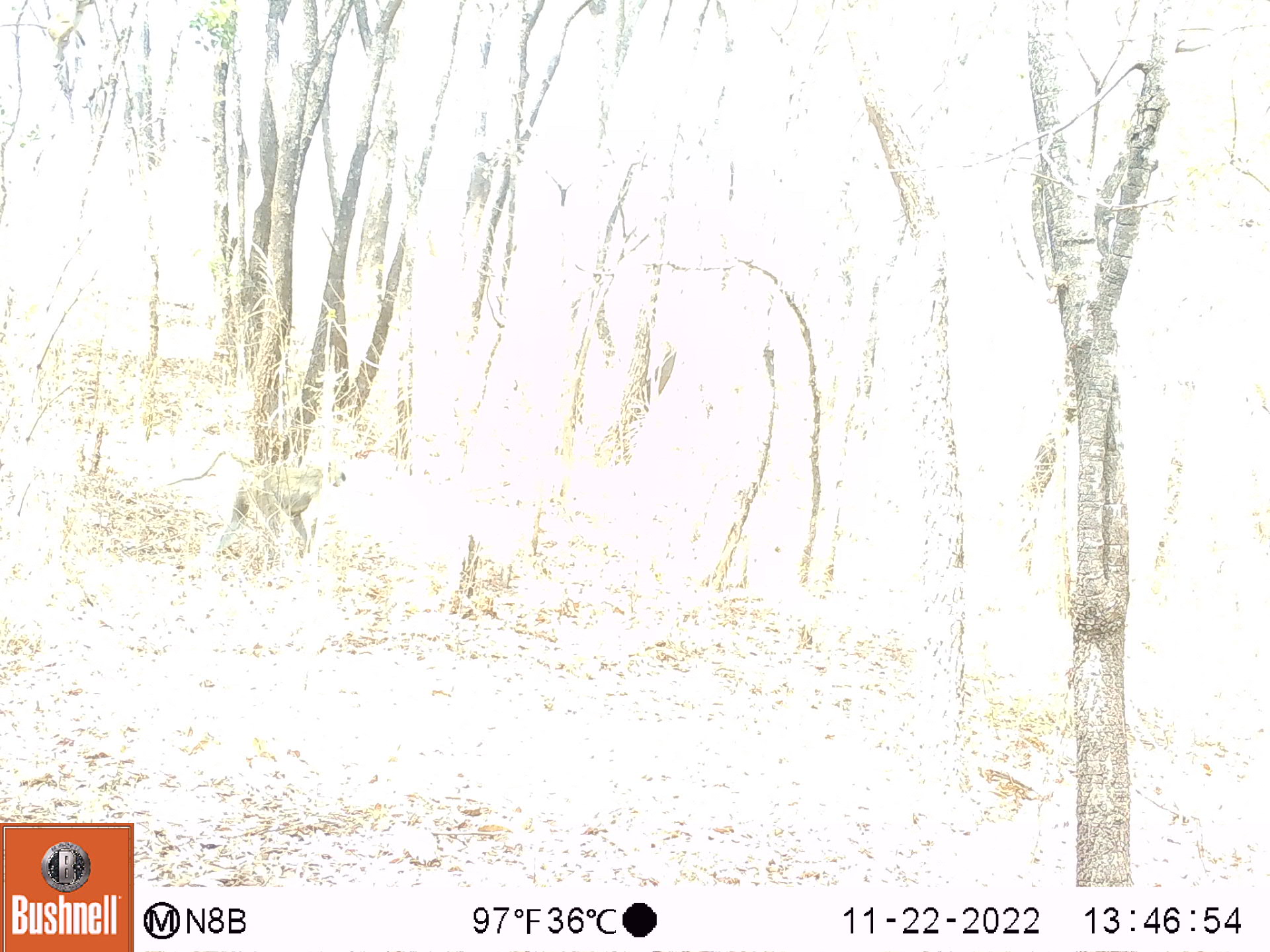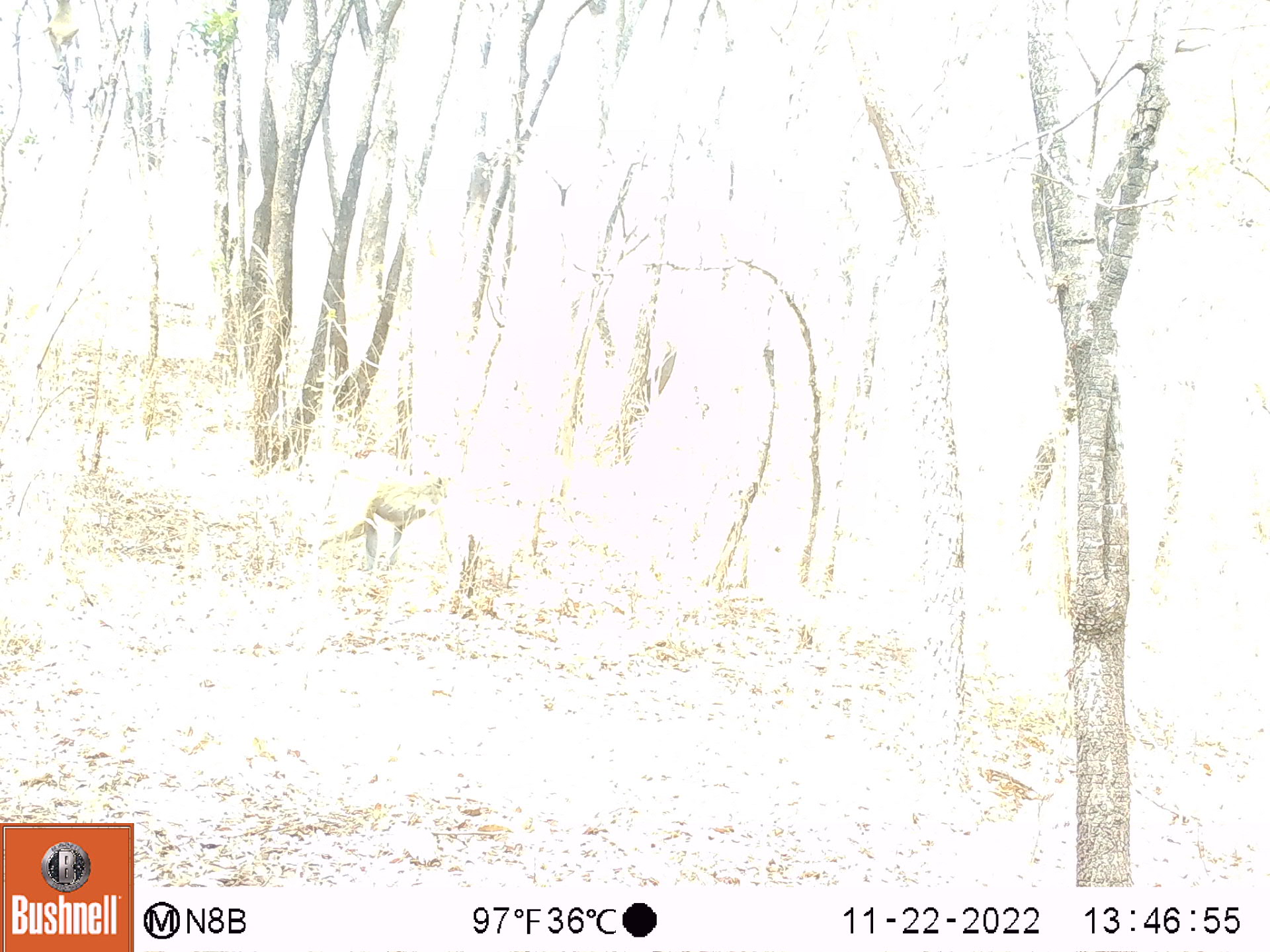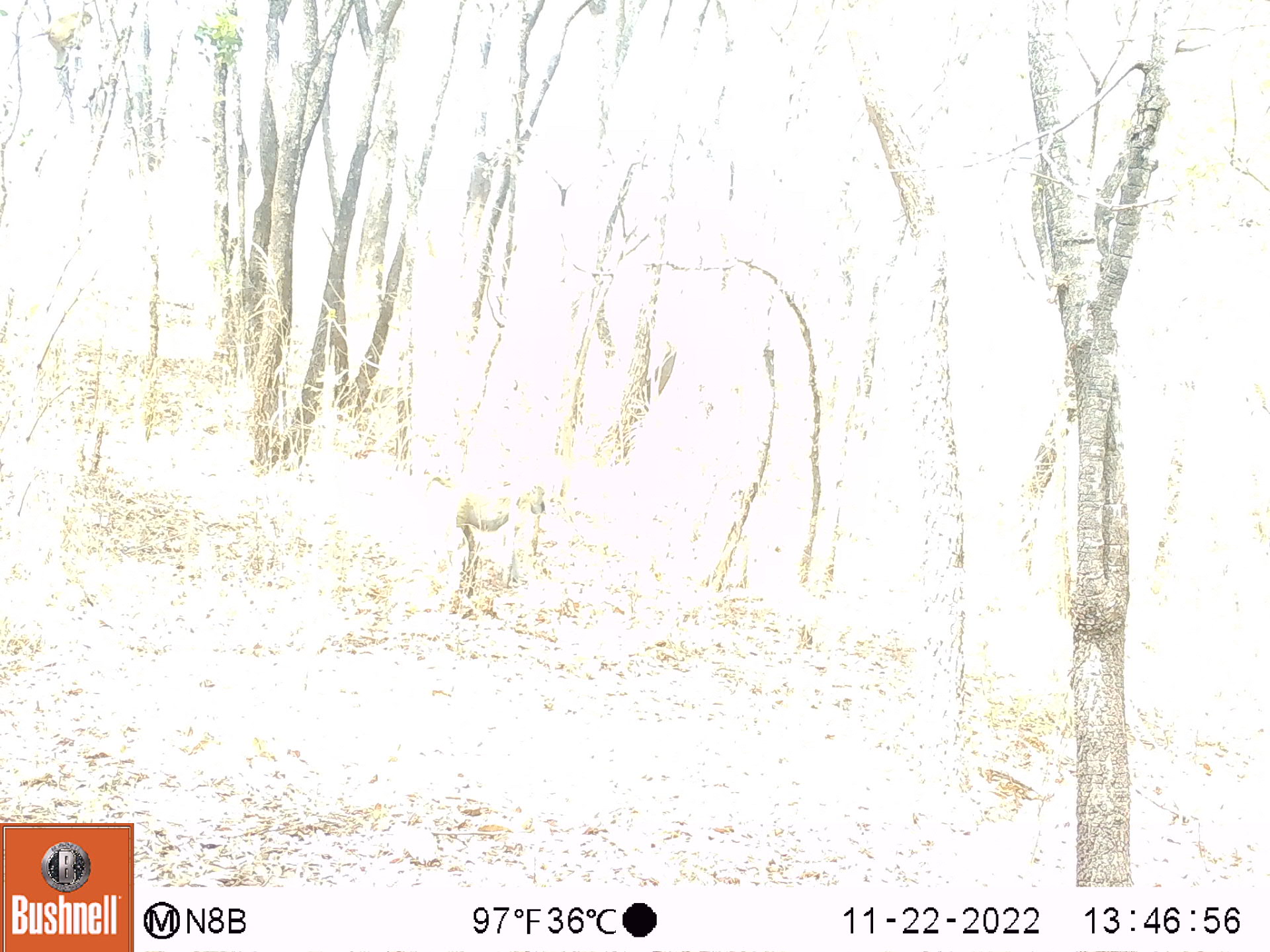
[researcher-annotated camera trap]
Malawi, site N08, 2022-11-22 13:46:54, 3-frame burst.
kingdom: Animalia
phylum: Chordata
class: Mammalia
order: Primates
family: Cercopithecidae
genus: Papio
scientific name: Papio cynocephalus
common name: yellow baboon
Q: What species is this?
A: Yellow baboon (Papio cynocephalus).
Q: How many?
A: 1.